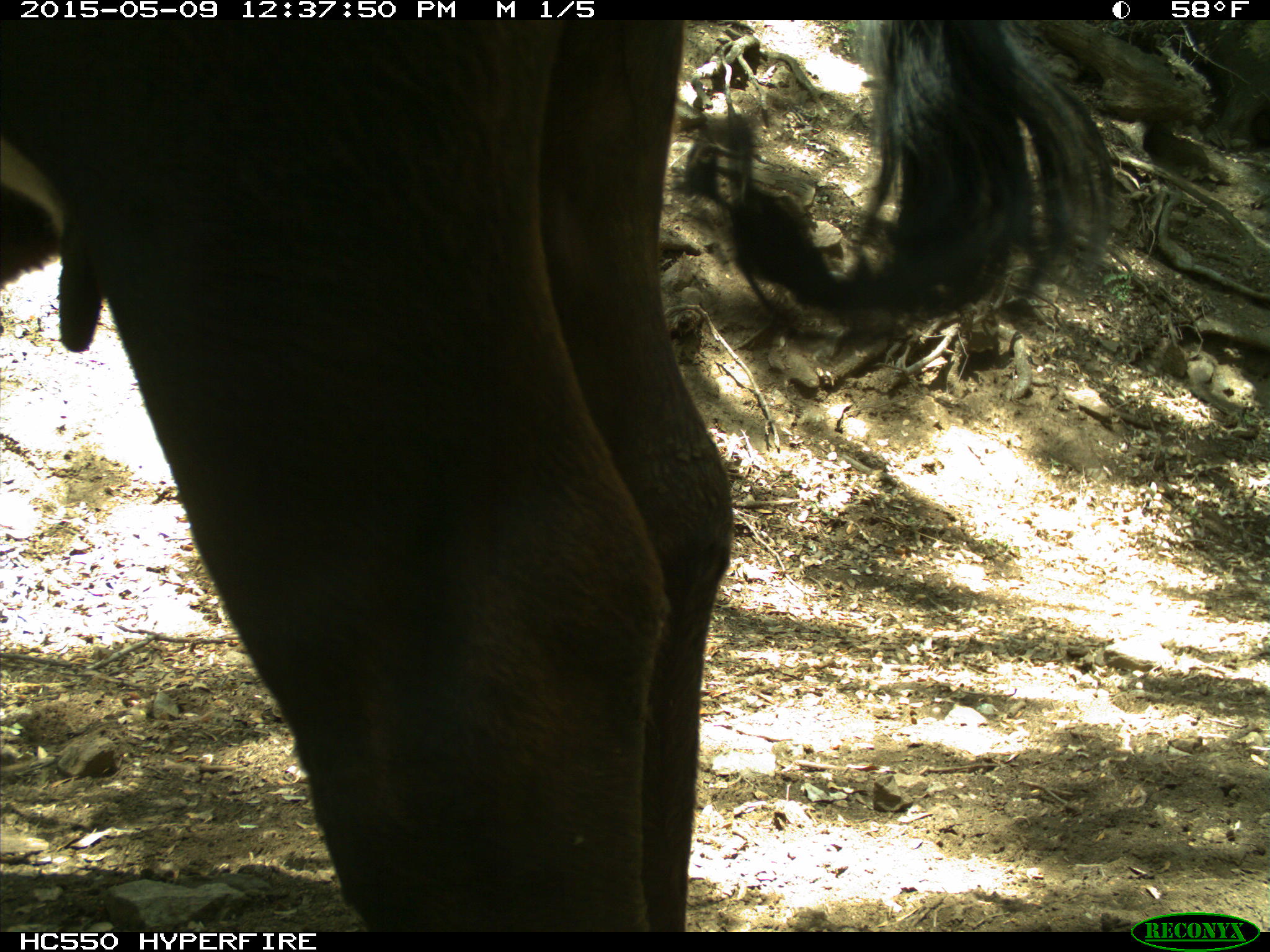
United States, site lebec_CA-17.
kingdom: Animalia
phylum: Chordata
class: Mammalia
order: Artiodactyla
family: Bovidae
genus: Bos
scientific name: Bos taurus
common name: domestic cow